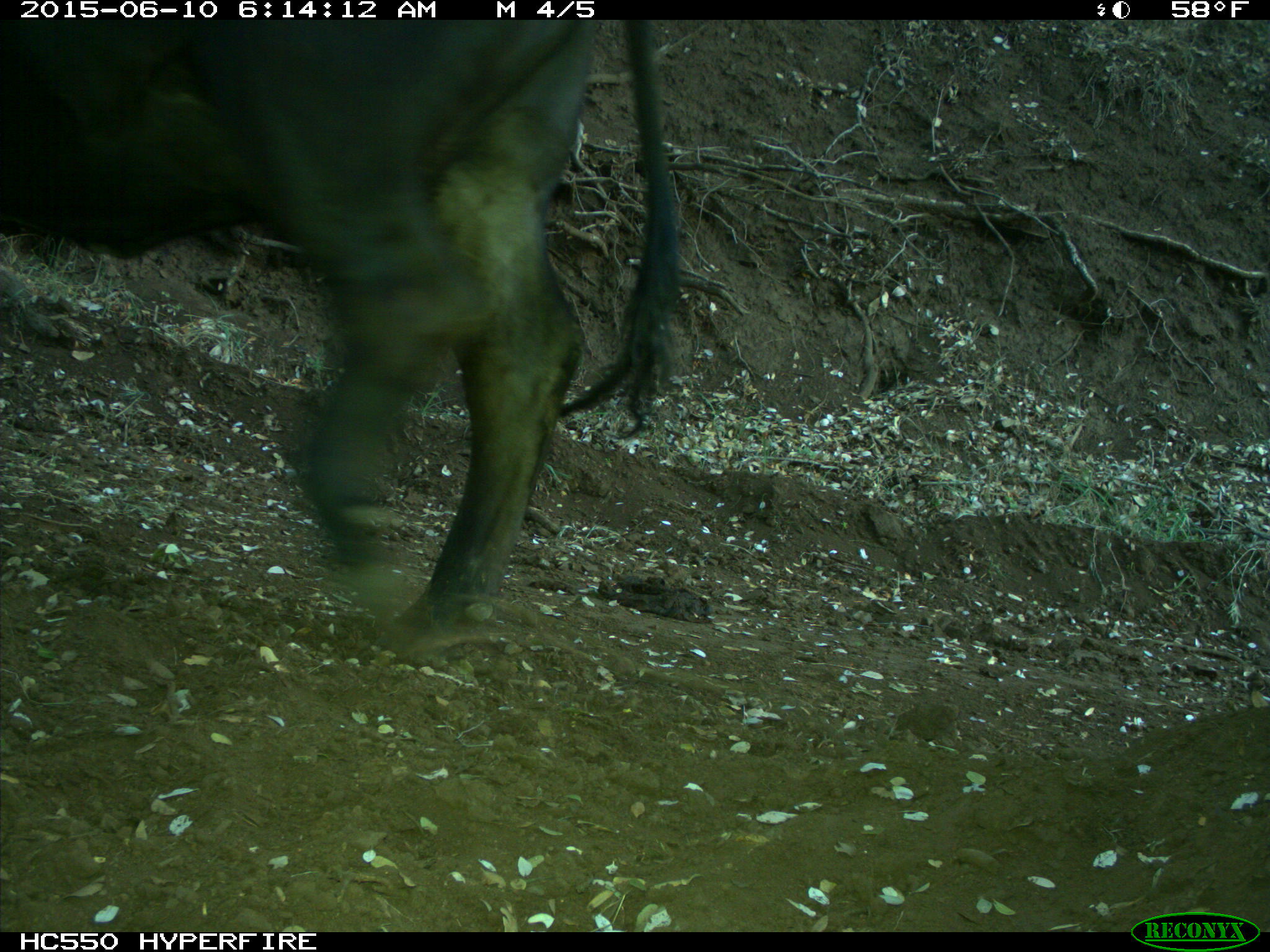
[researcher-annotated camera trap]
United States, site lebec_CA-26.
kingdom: Animalia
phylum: Chordata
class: Mammalia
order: Artiodactyla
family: Bovidae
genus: Bos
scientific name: Bos taurus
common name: domestic cow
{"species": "Bos taurus (domestic cow)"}